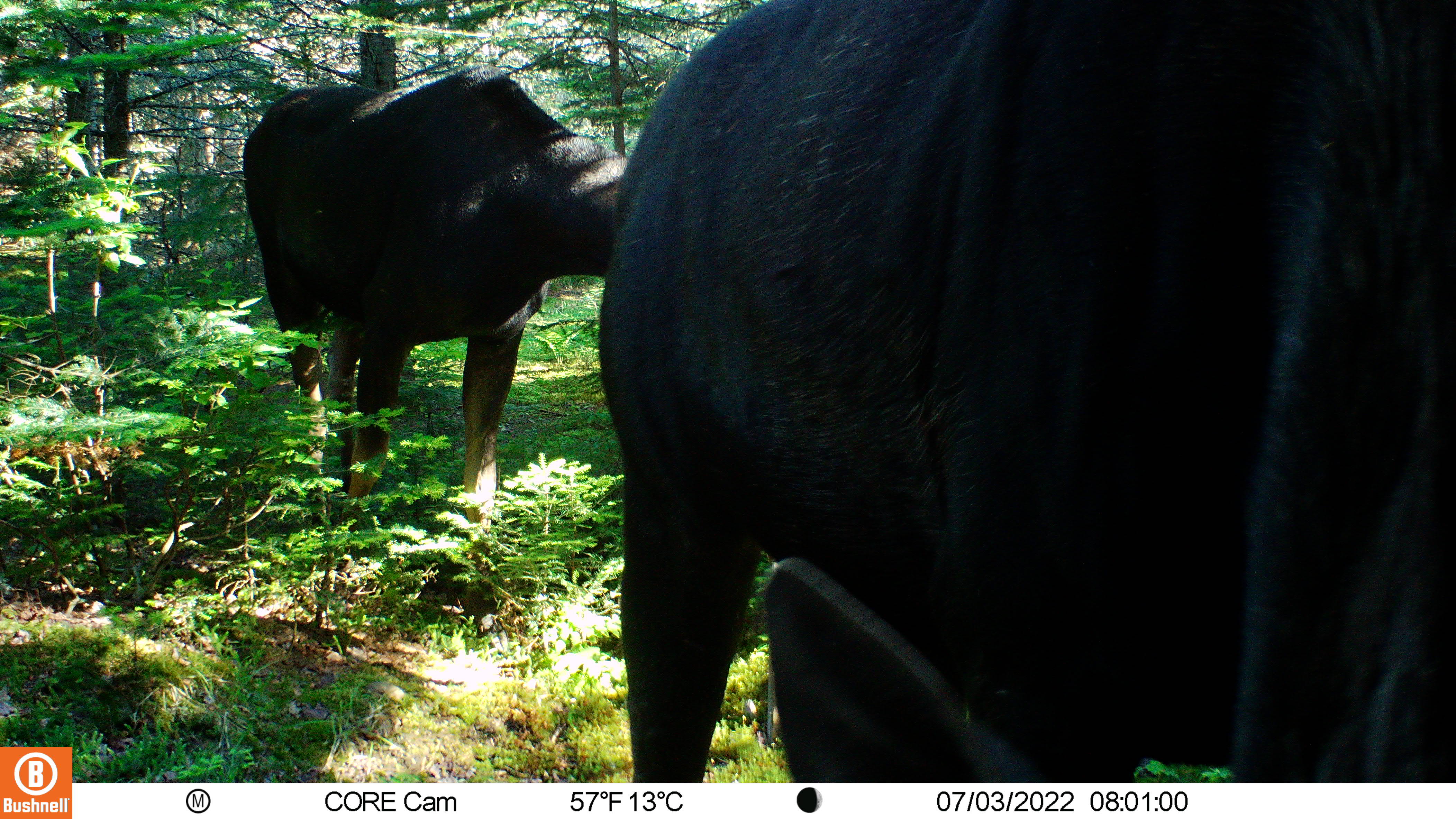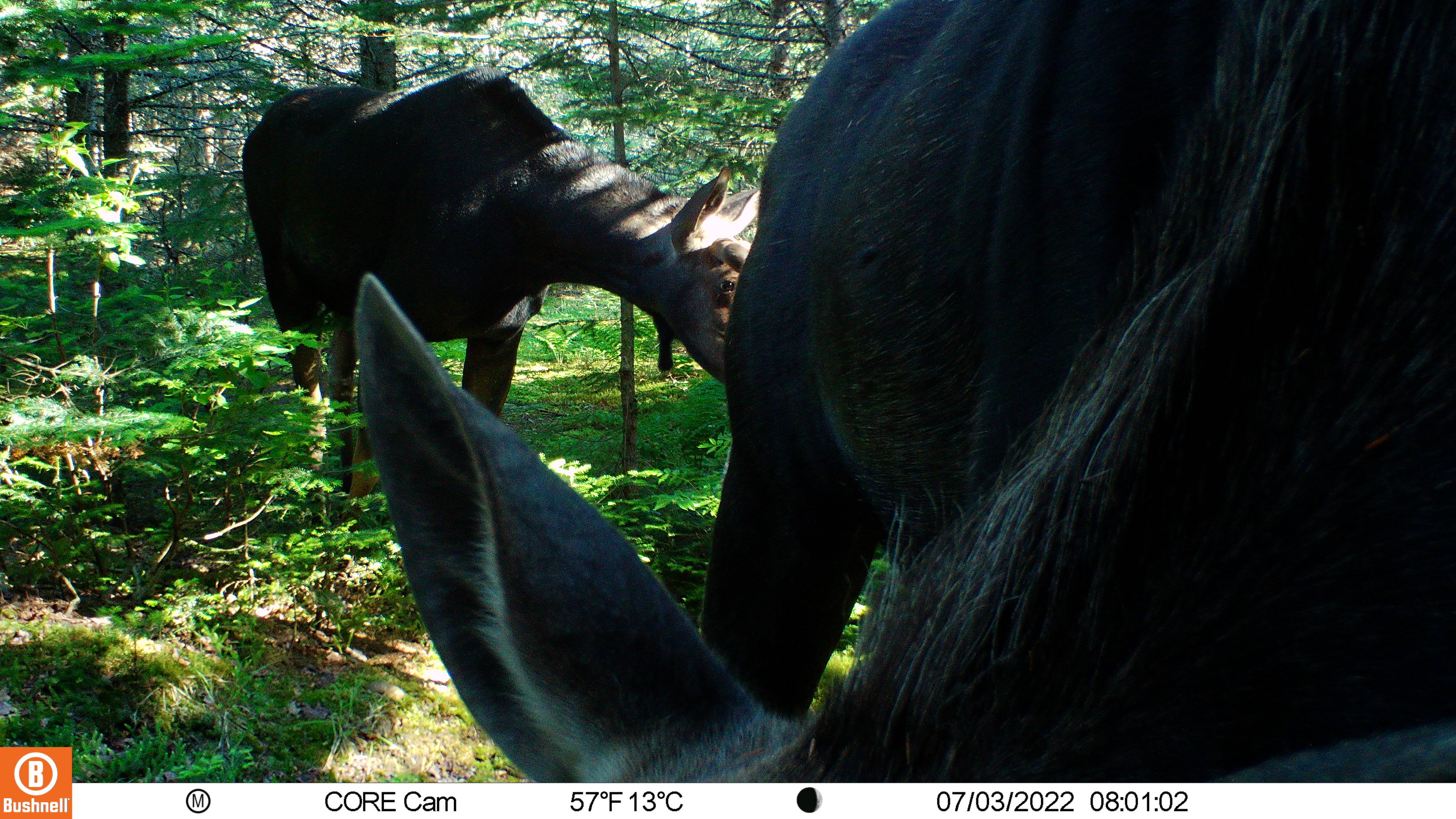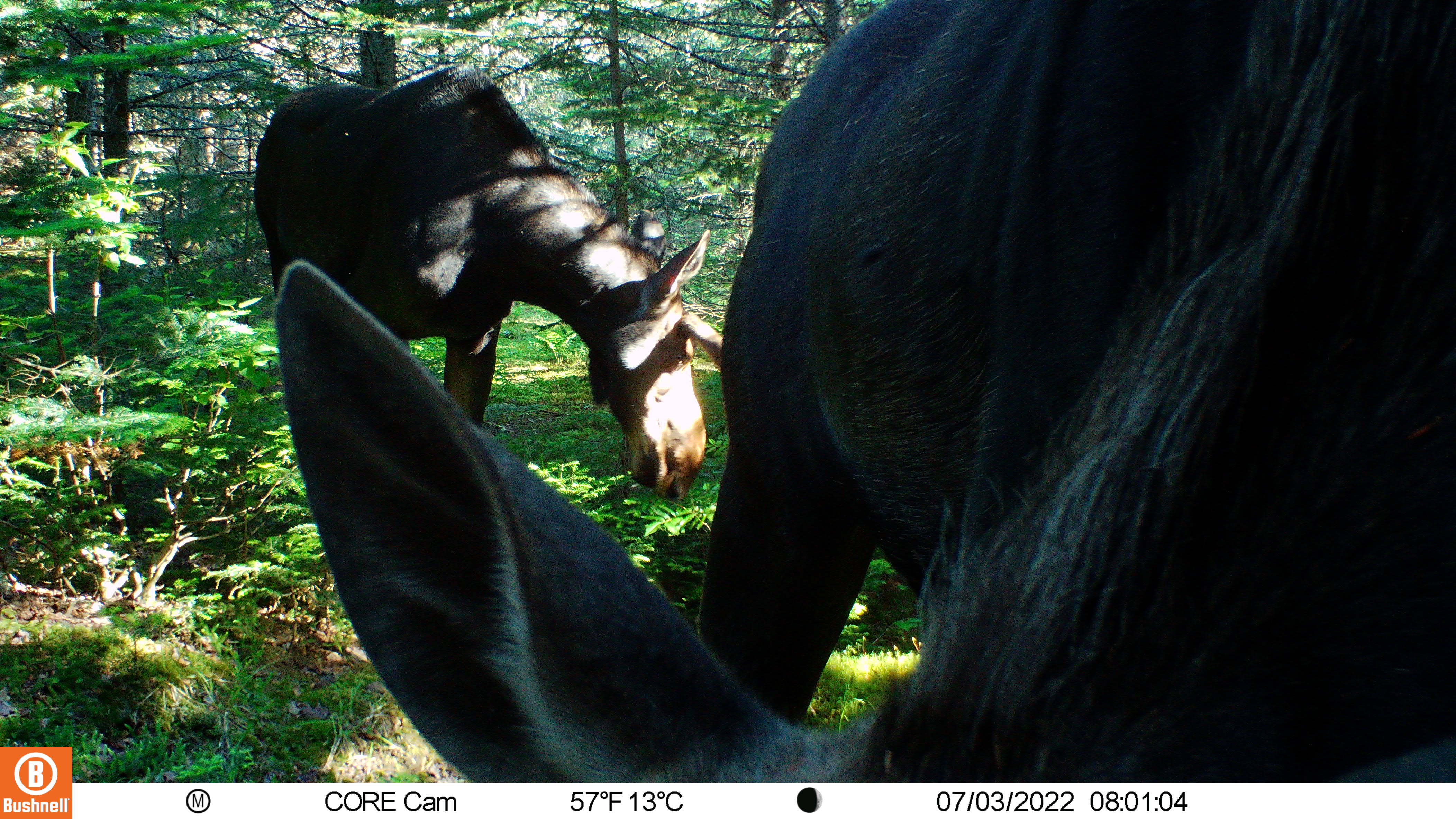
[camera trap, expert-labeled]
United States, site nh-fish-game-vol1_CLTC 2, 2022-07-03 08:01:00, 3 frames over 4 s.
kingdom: Animalia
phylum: Chordata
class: Mammalia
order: Artiodactyla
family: Cervidae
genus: Alces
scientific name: Alces alces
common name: moose